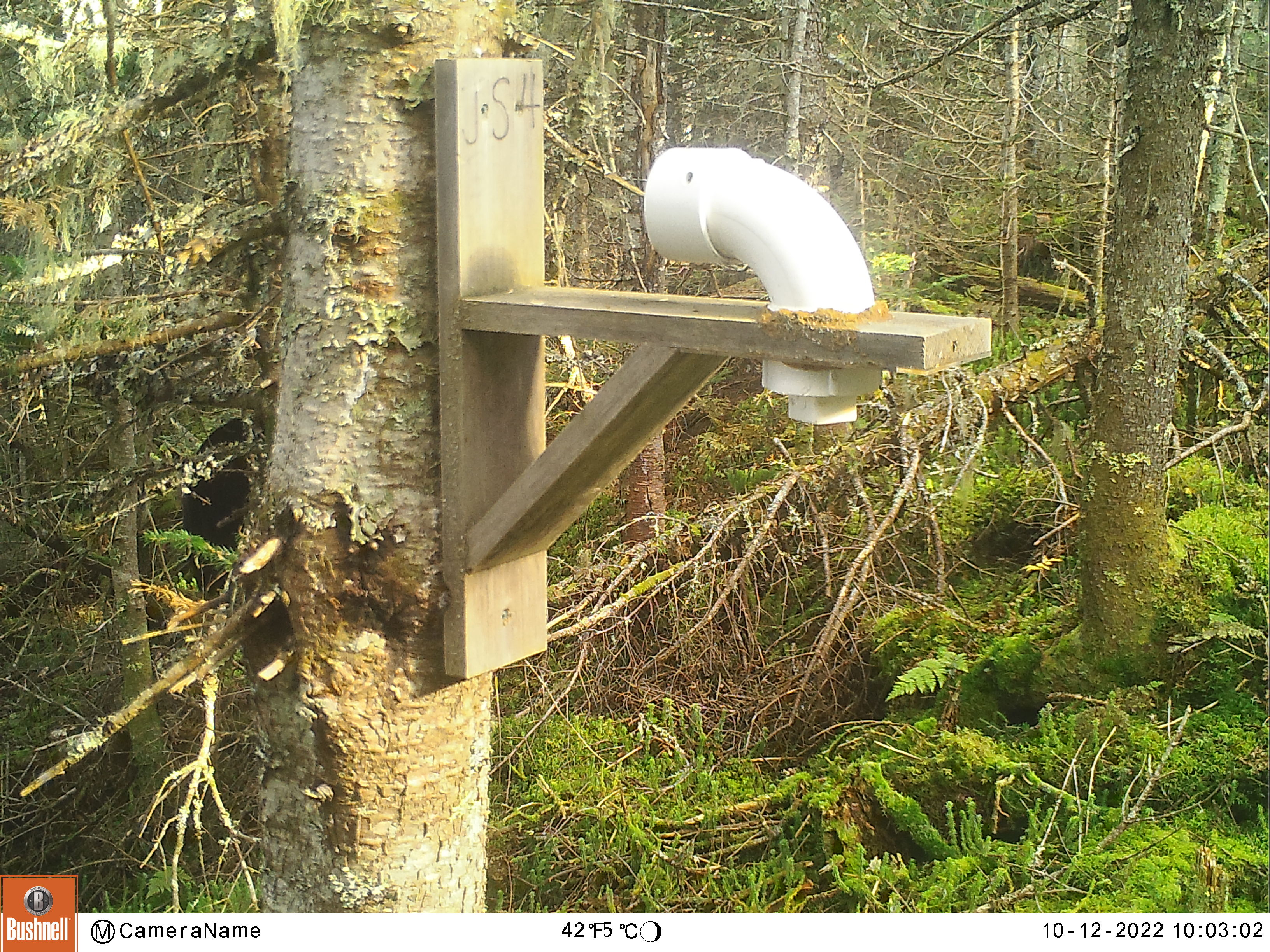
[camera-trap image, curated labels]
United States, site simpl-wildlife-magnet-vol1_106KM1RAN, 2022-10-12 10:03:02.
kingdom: Animalia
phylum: Chordata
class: Mammalia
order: Carnivora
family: Ursidae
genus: Ursus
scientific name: Ursus americanus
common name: black bear